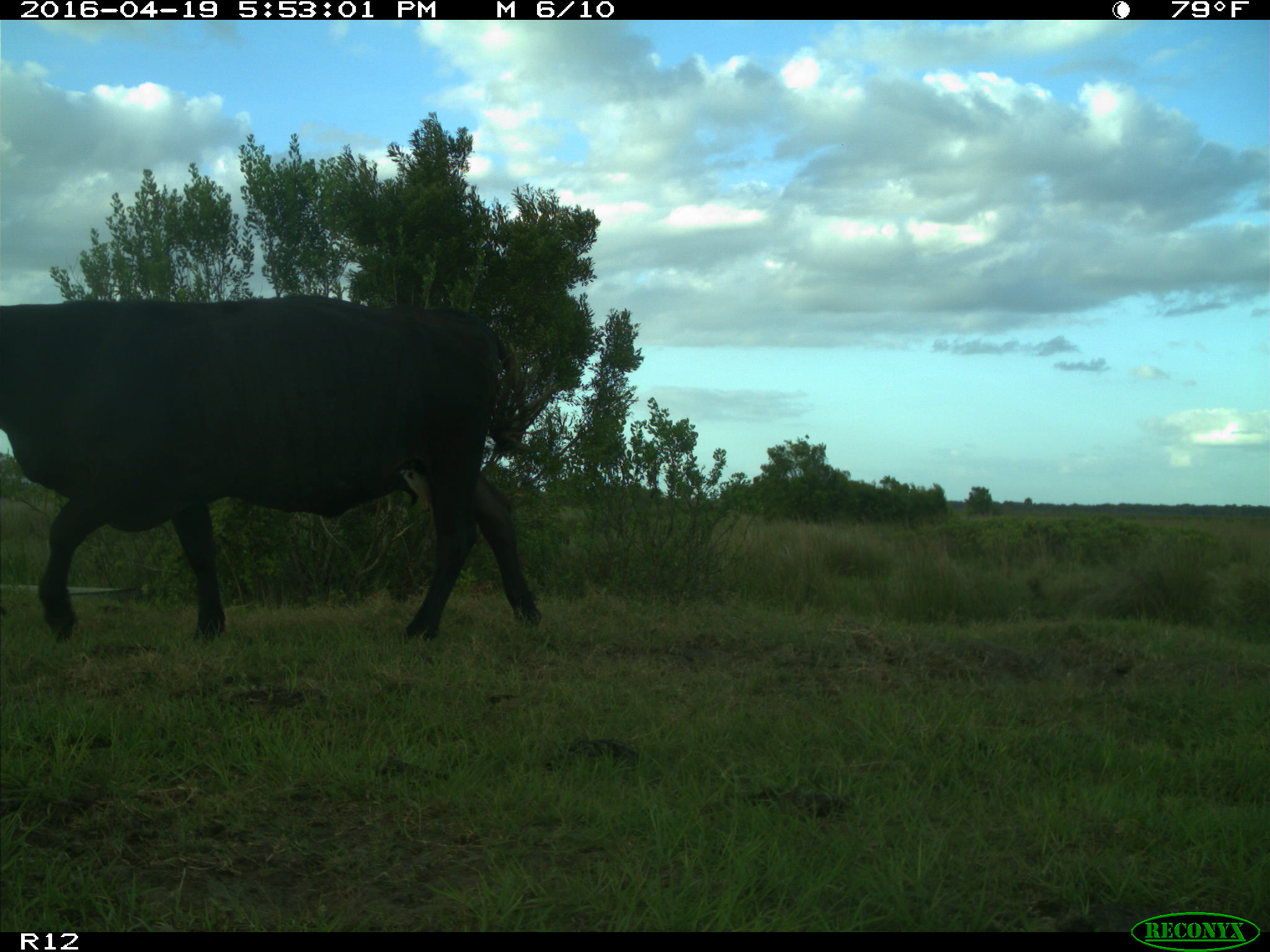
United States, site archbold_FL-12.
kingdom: Animalia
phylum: Chordata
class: Mammalia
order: Artiodactyla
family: Bovidae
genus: Bos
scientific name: Bos taurus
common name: domestic cow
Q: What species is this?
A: Bos taurus (domestic cow).